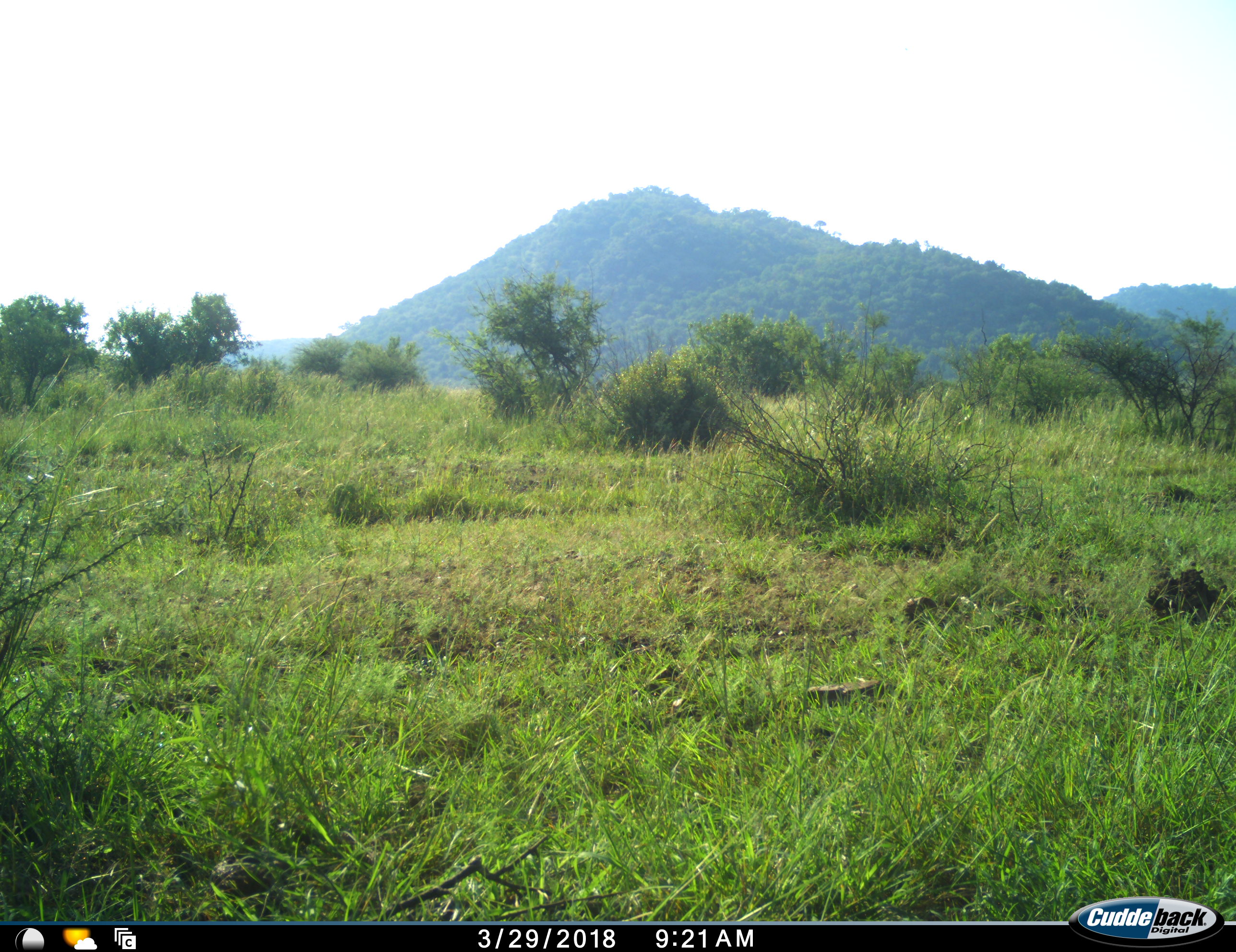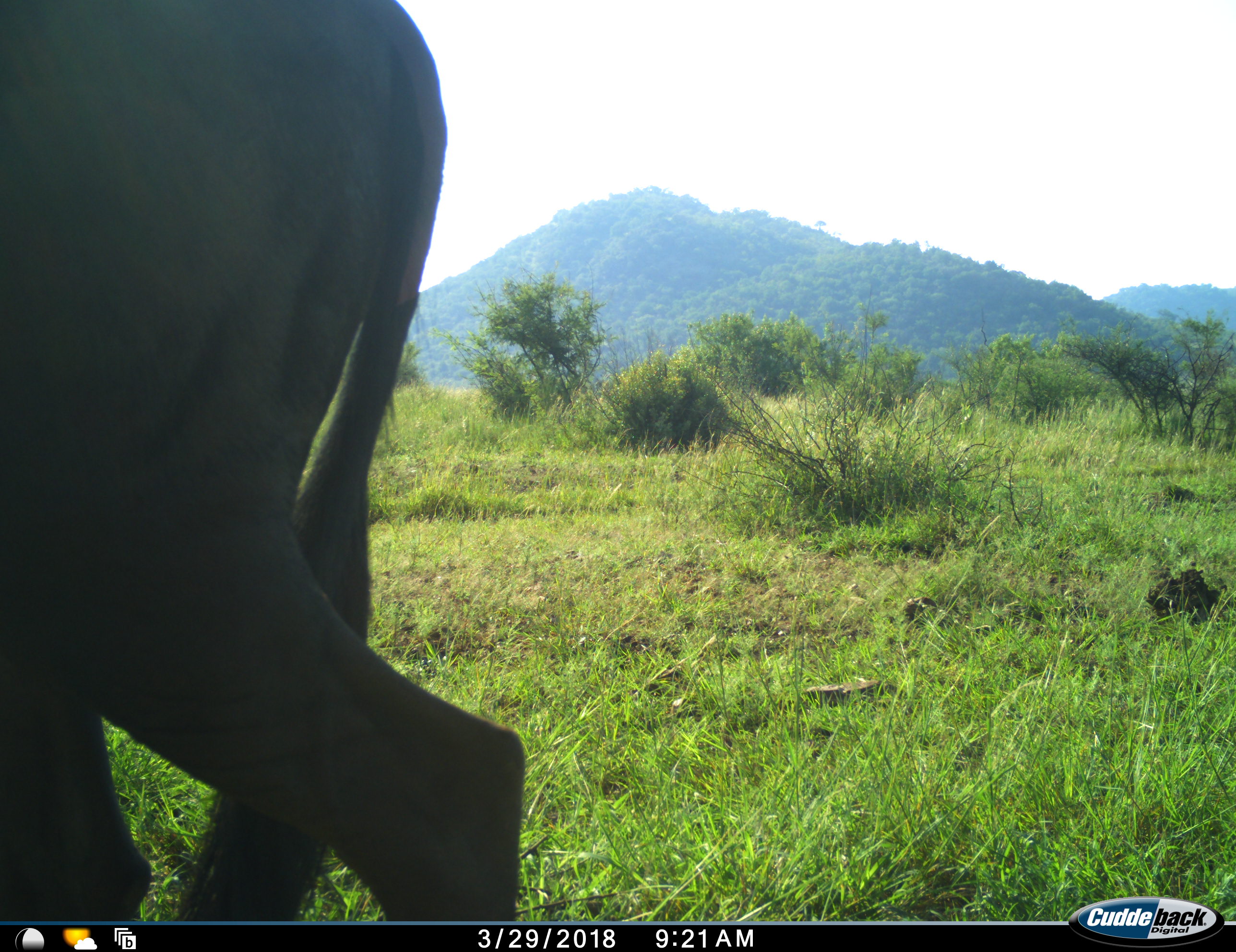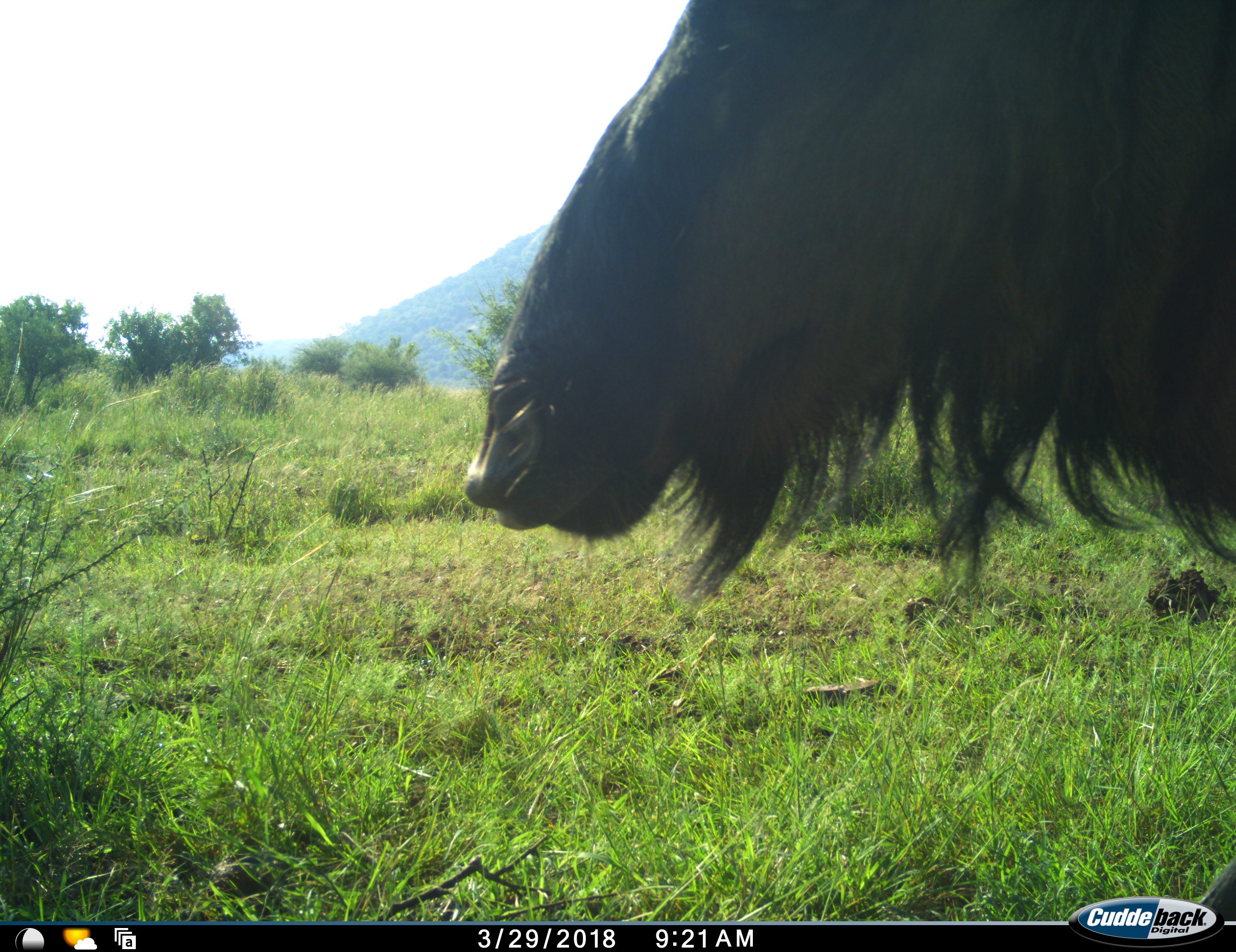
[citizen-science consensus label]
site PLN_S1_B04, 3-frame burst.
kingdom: Animalia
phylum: Chordata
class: Mammalia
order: Artiodactyla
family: Bovidae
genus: Connochaetes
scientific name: Connochaetes taurinus taurinus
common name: blue wildebeest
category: wildebeestblue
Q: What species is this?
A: Wildebeestblue (blue wildebeest) (Connochaetes taurinus taurinus).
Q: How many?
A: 1.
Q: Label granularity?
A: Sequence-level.